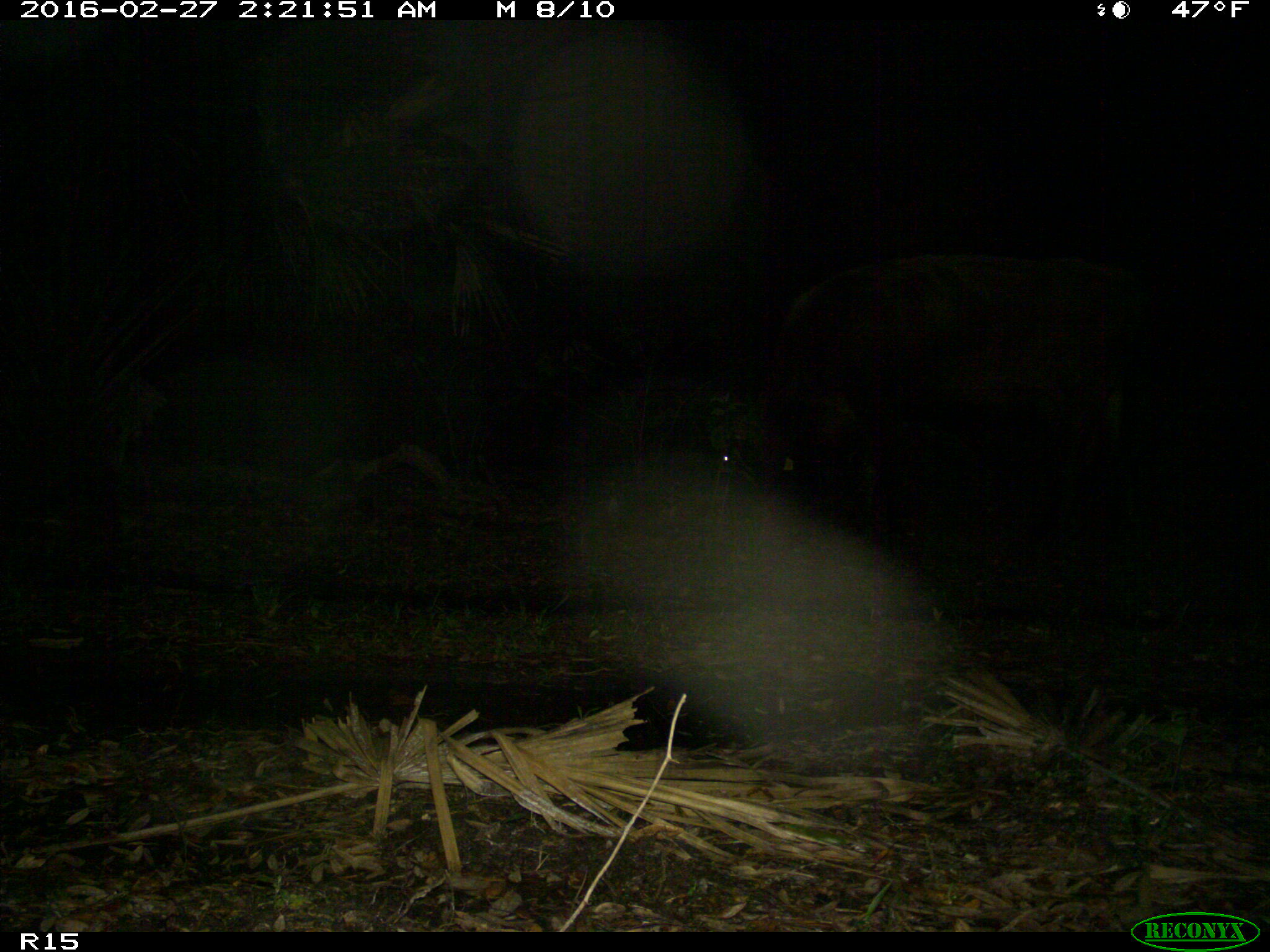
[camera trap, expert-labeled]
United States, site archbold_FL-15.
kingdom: Animalia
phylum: Chordata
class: Mammalia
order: Artiodactyla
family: Bovidae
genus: Bos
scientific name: Bos taurus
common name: domestic cow